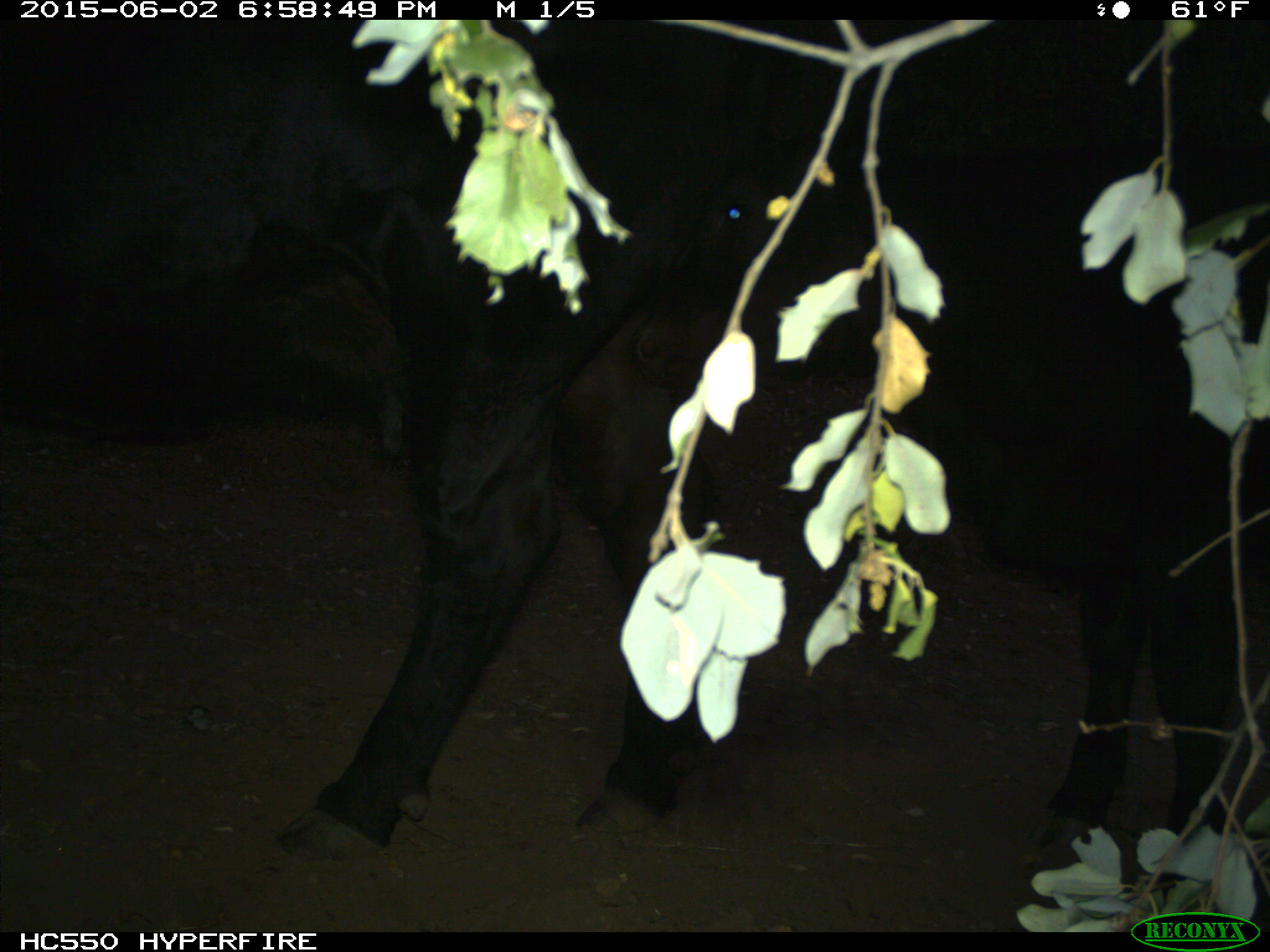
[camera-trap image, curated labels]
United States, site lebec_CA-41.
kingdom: Animalia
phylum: Chordata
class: Mammalia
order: Artiodactyla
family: Bovidae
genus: Bos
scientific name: Bos taurus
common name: domestic cow